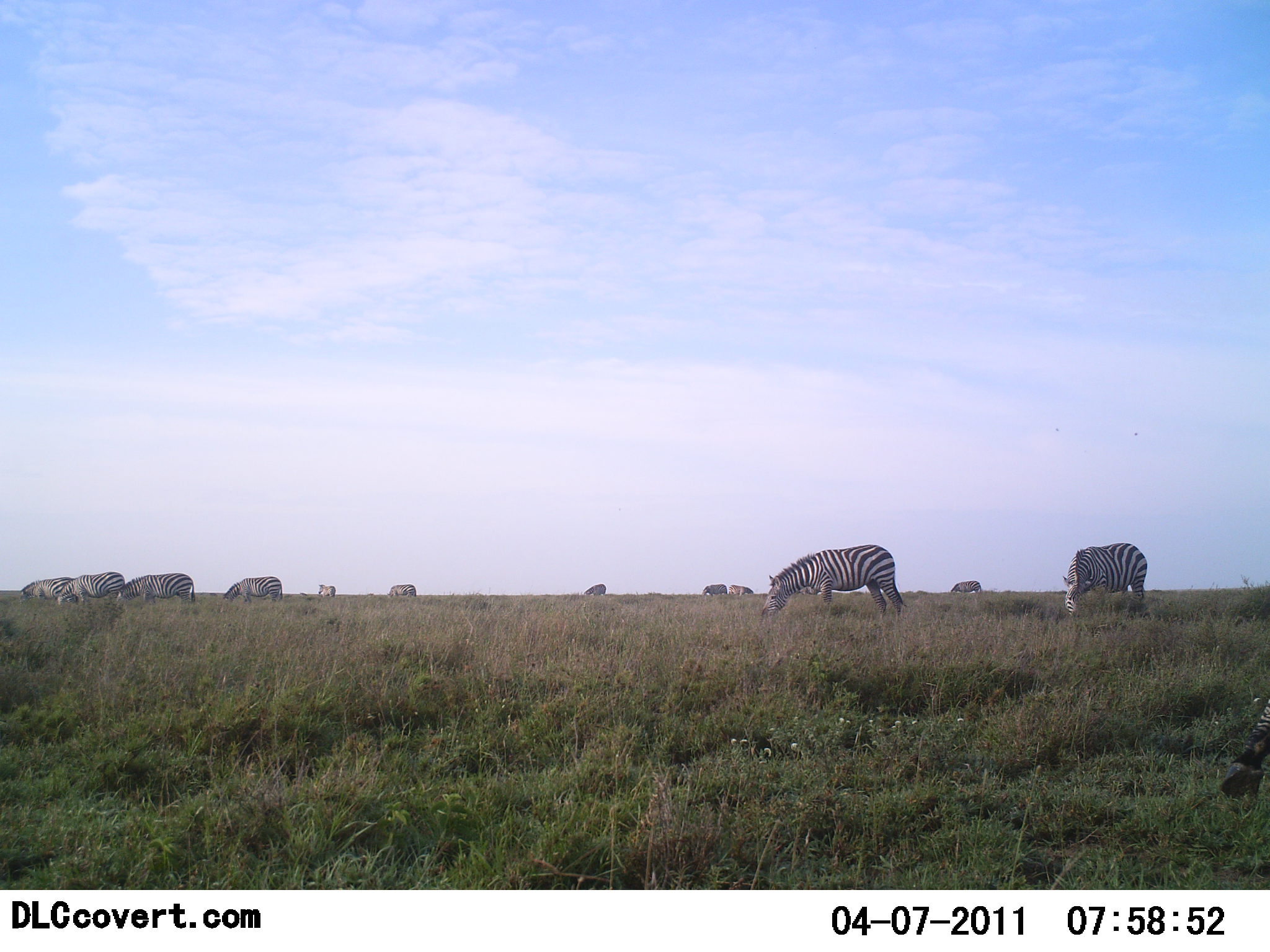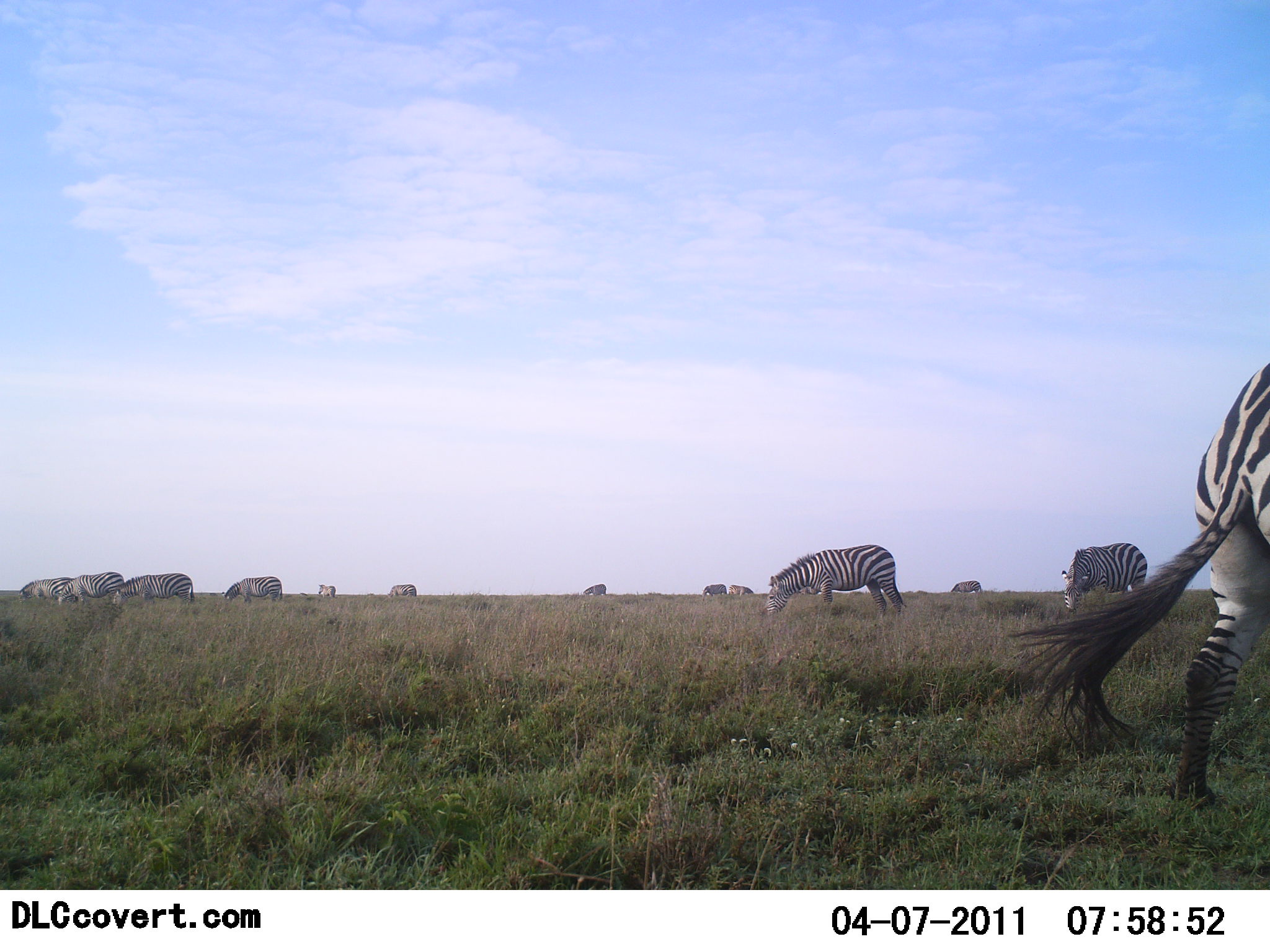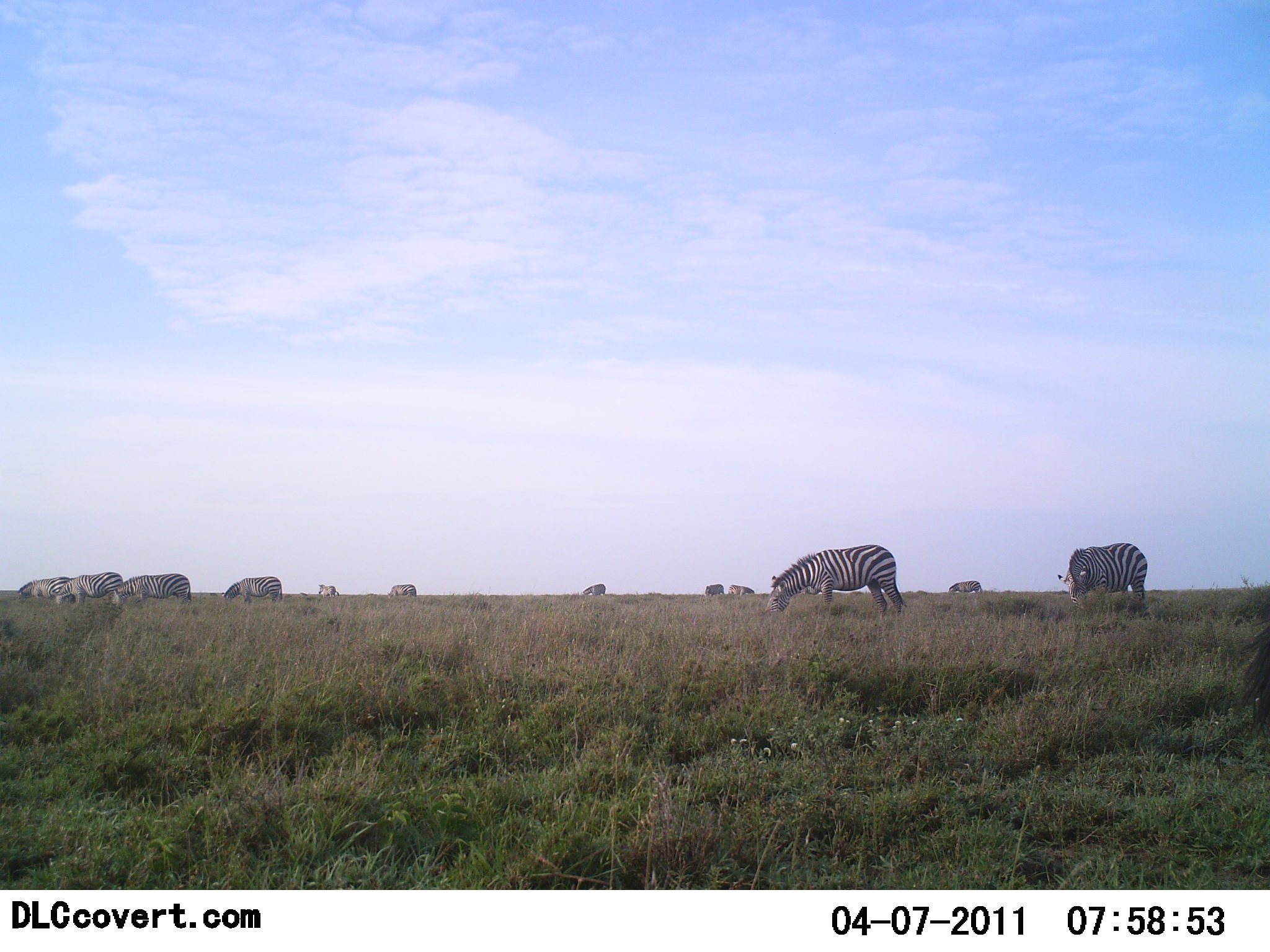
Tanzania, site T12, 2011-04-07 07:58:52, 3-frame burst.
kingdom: Animalia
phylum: Chordata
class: Mammalia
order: Perissodactyla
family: Equidae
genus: Equus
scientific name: Equus quagga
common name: plains zebra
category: zebra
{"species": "zebra (plains zebra) (Equus quagga)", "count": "11-50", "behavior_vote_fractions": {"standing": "55%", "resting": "0%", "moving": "55%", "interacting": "0%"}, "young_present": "0%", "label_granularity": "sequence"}